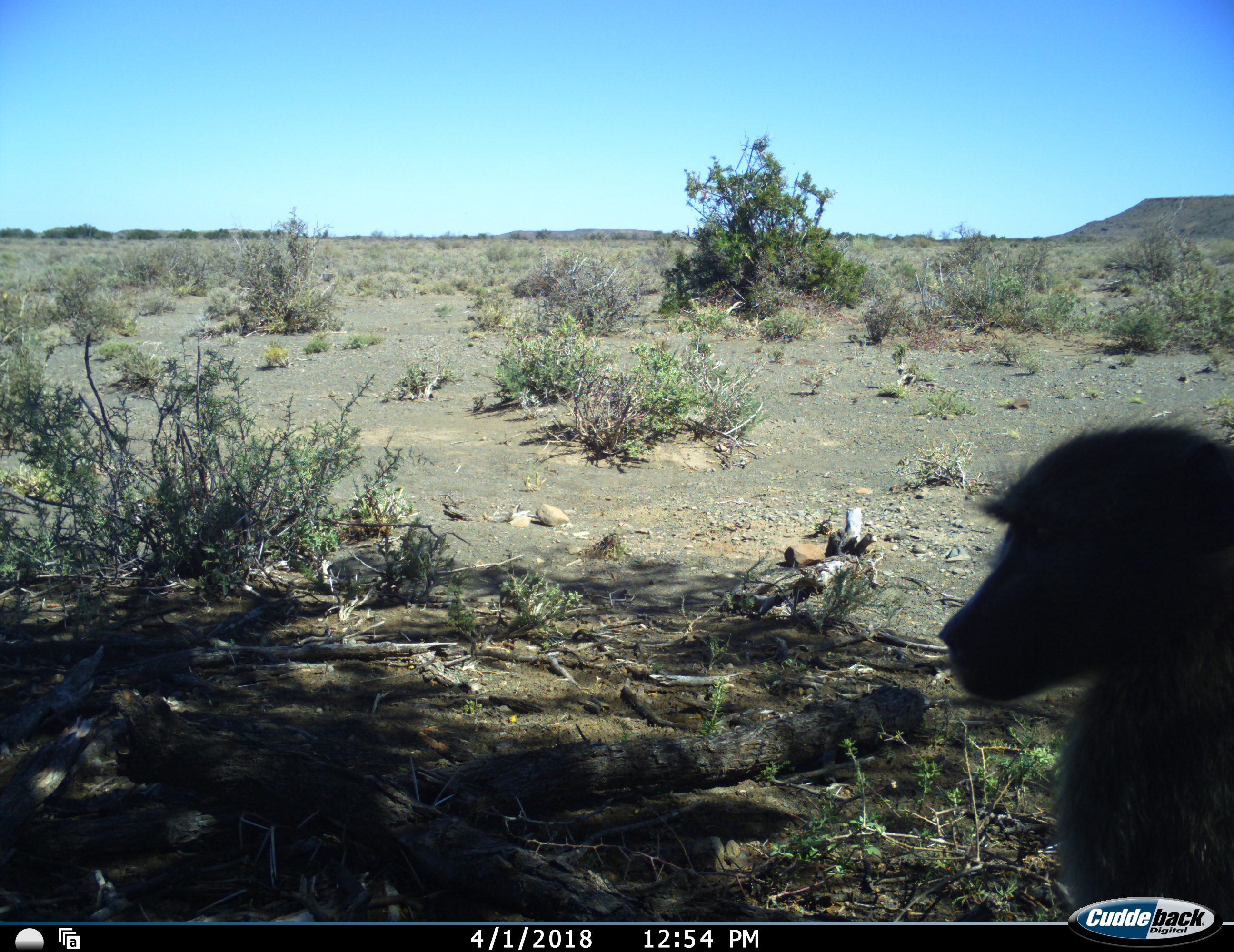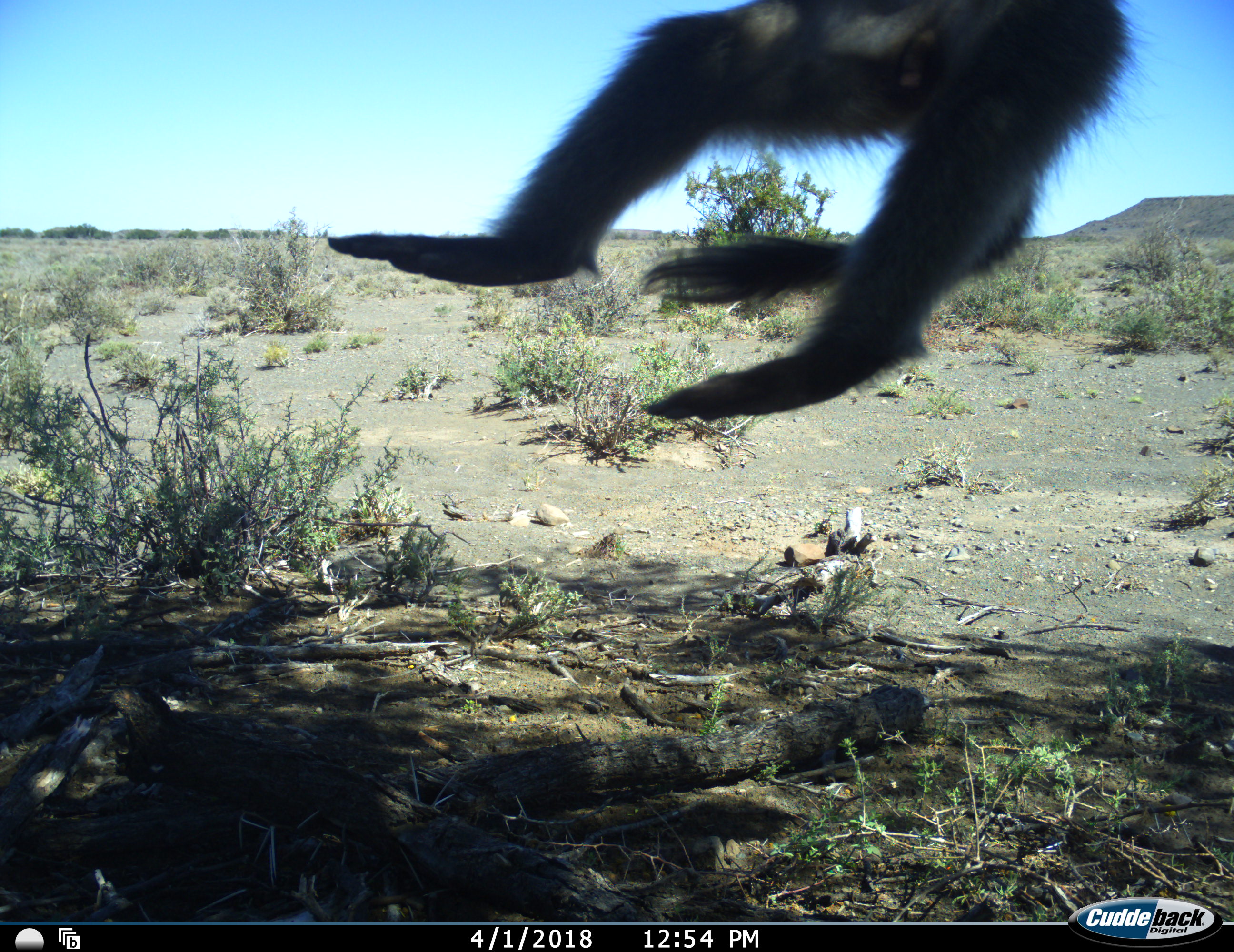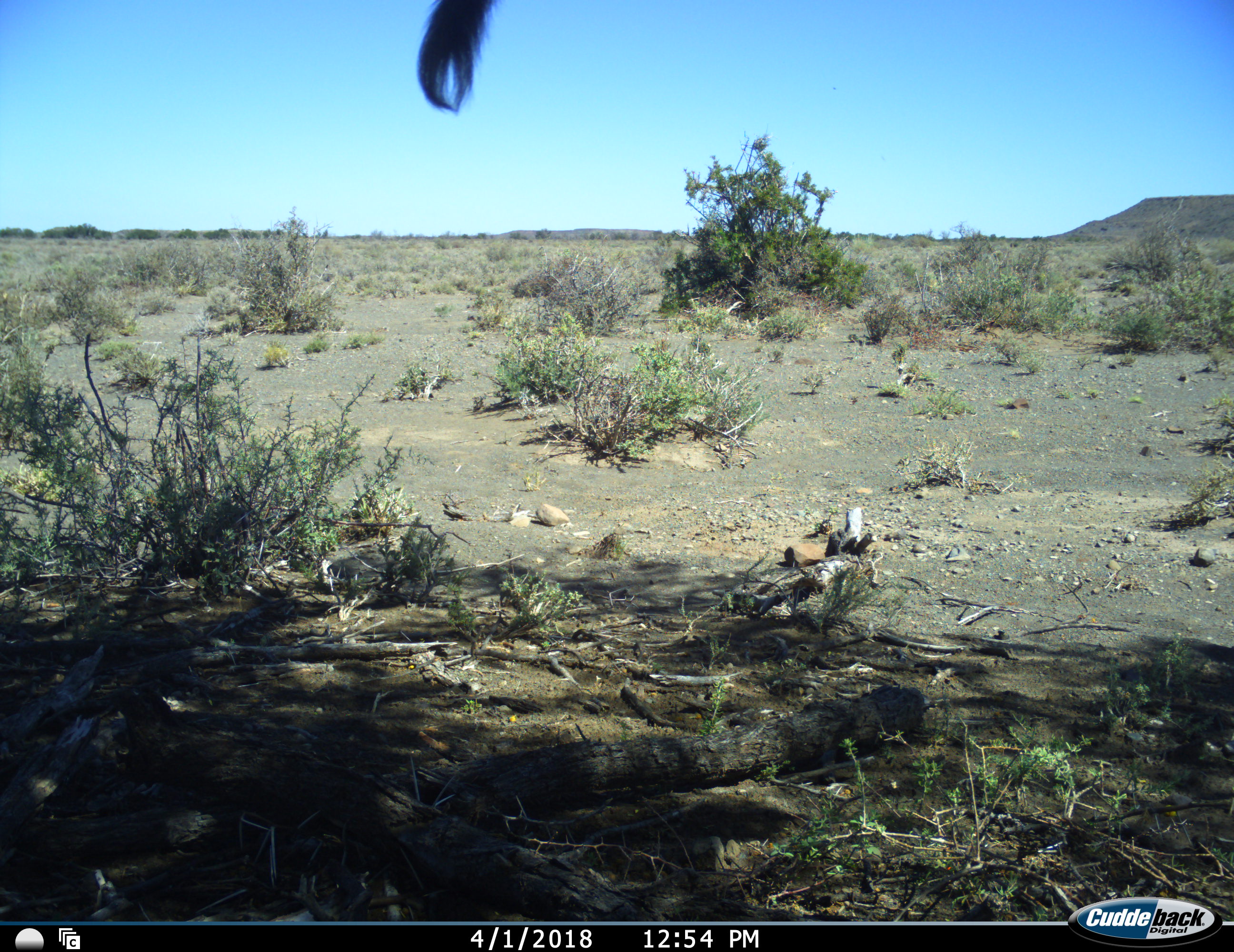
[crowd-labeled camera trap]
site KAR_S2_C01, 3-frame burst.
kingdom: Animalia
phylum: Chordata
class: Mammalia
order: Primates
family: Cercopithecidae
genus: Papio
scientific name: Papio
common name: baboon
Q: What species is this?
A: Baboon (Papio).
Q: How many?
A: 1.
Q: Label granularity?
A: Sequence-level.